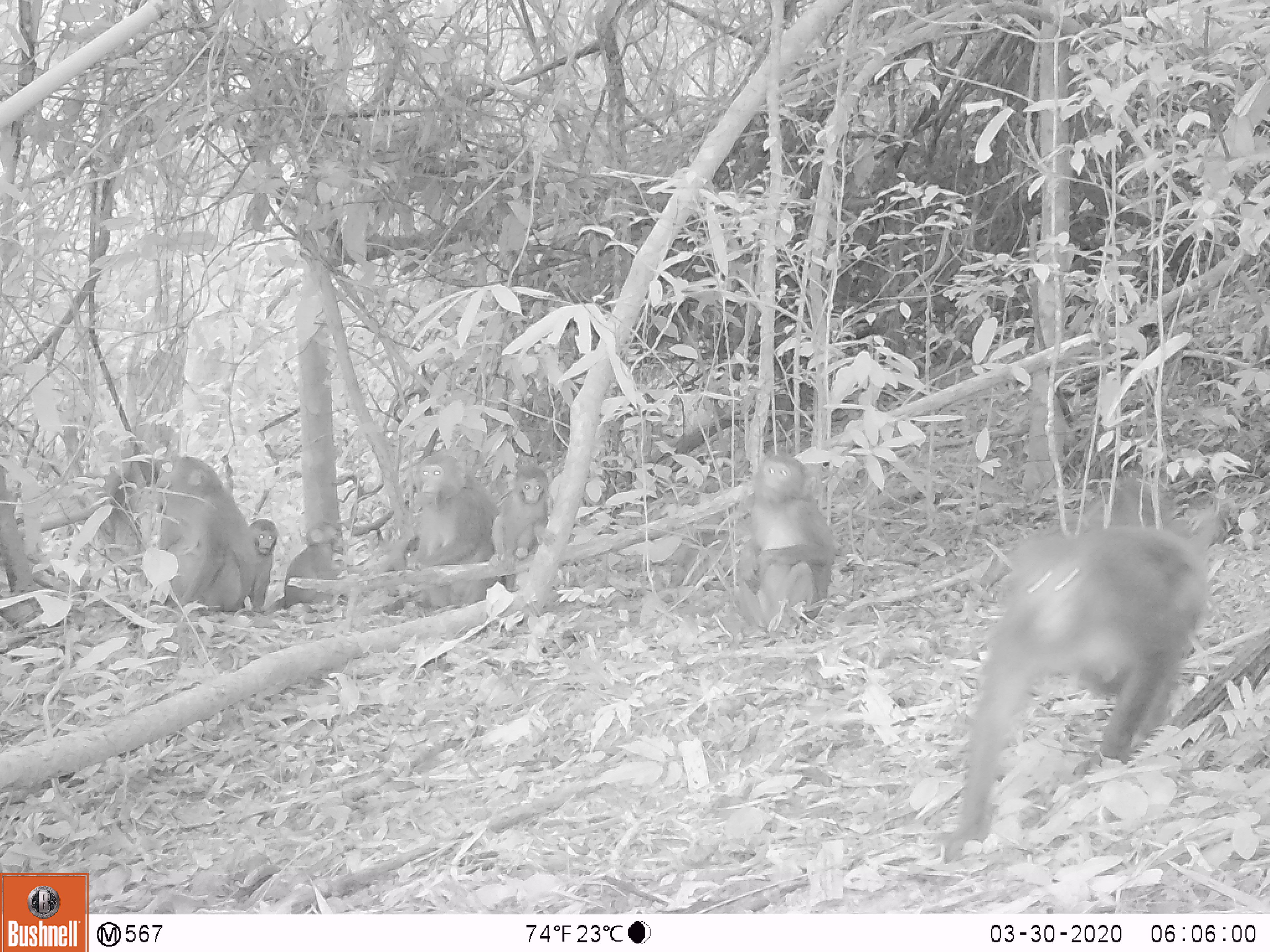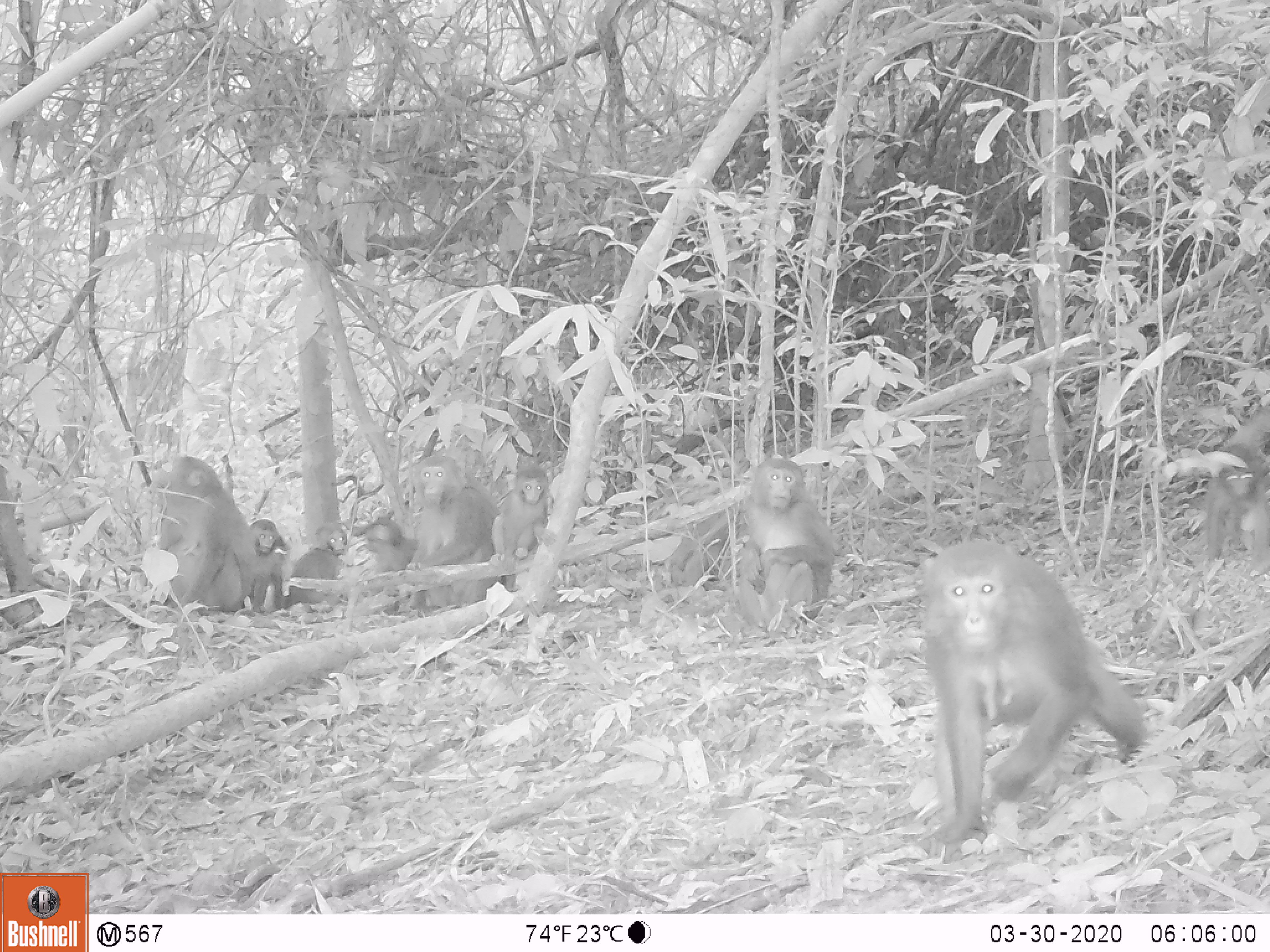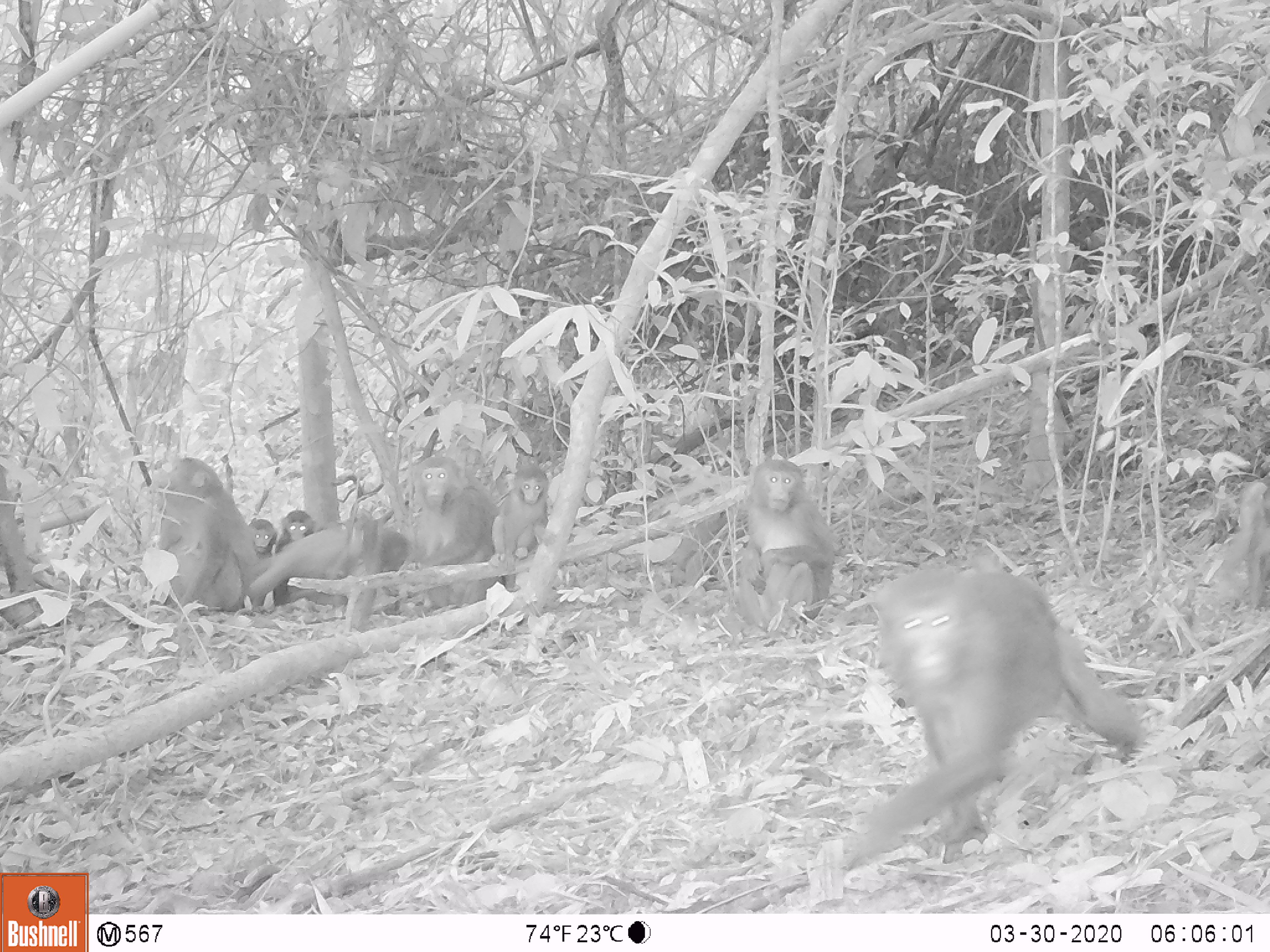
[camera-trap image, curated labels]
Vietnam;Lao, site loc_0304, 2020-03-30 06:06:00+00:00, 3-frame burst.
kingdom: Animalia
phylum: Chordata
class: Mammalia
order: Primates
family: Cercopithecidae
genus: Macaca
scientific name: Macaca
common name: macaques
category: assam or rhesus macaque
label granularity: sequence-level